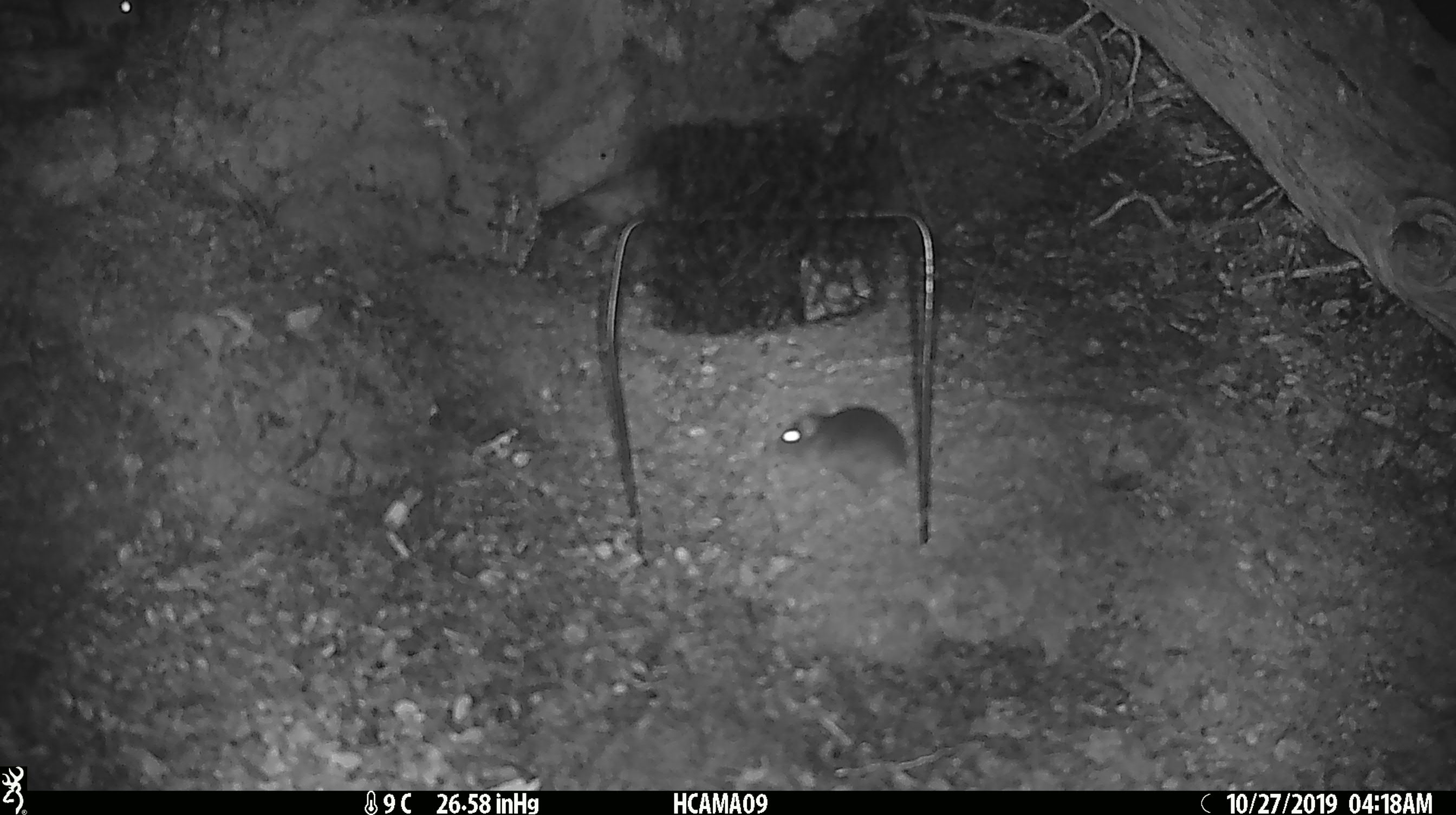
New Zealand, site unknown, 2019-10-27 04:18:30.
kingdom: Animalia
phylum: Chordata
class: Mammalia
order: Rodentia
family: Muridae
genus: Mus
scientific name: Mus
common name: mouse